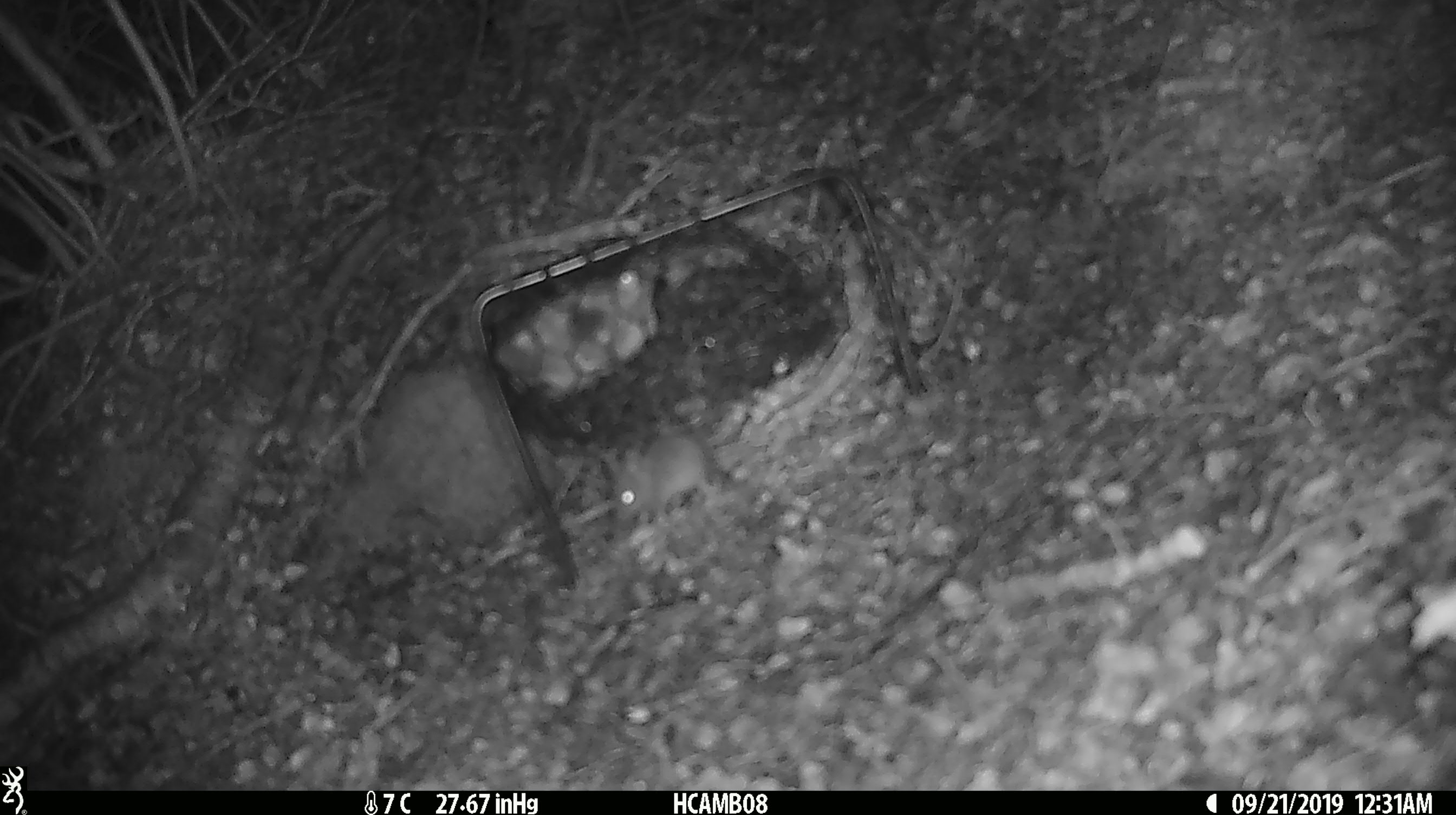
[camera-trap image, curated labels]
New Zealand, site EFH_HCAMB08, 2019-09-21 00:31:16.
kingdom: Animalia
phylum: Chordata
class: Mammalia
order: Rodentia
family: Muridae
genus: Mus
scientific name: Mus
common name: mouse